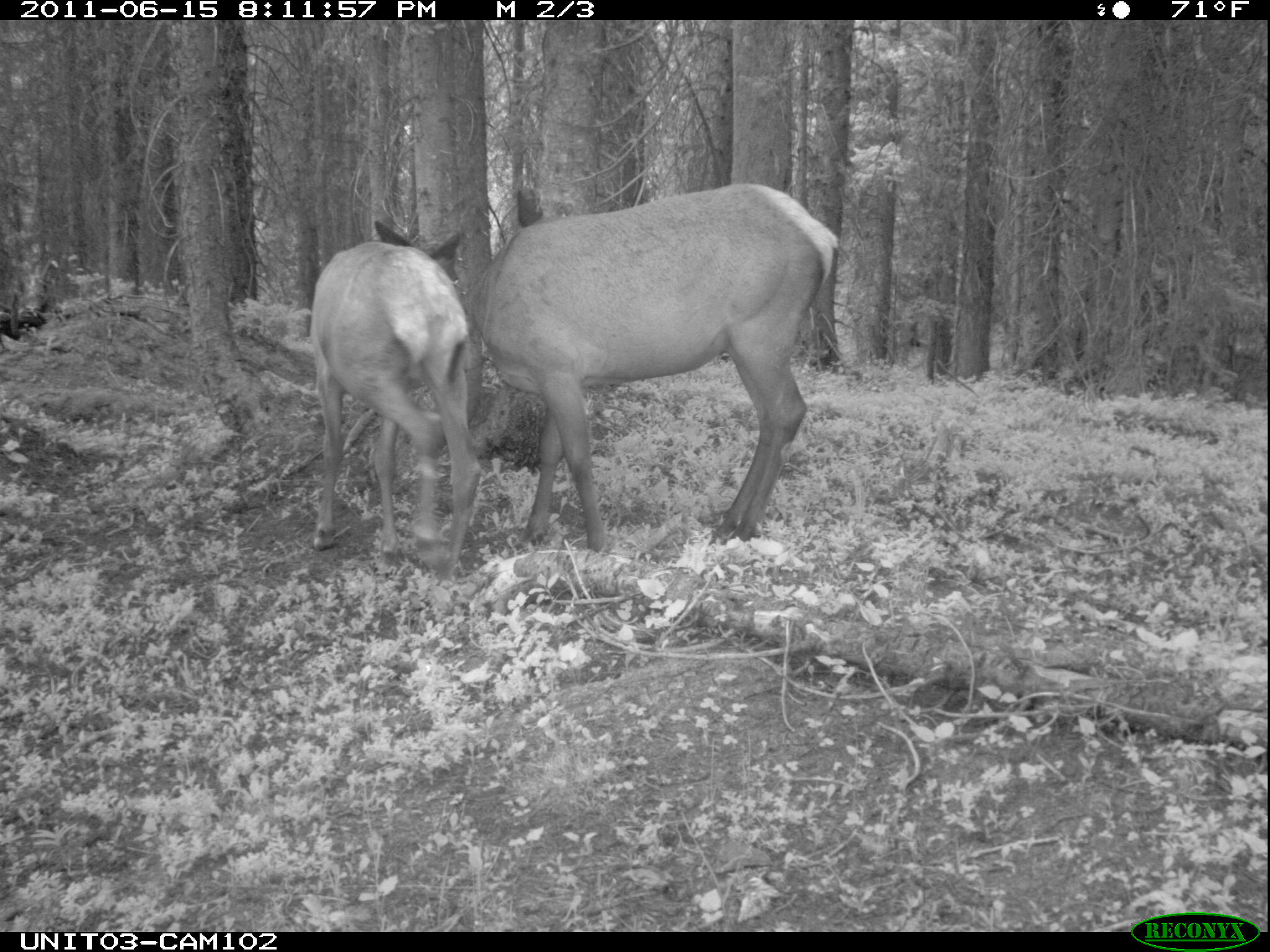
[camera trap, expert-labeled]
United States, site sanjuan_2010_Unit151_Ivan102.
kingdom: Animalia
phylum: Chordata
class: Mammalia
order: Artiodactyla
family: Cervidae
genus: Cervus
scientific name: Cervus elaphus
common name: red deer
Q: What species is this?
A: Cervus elaphus (red deer).